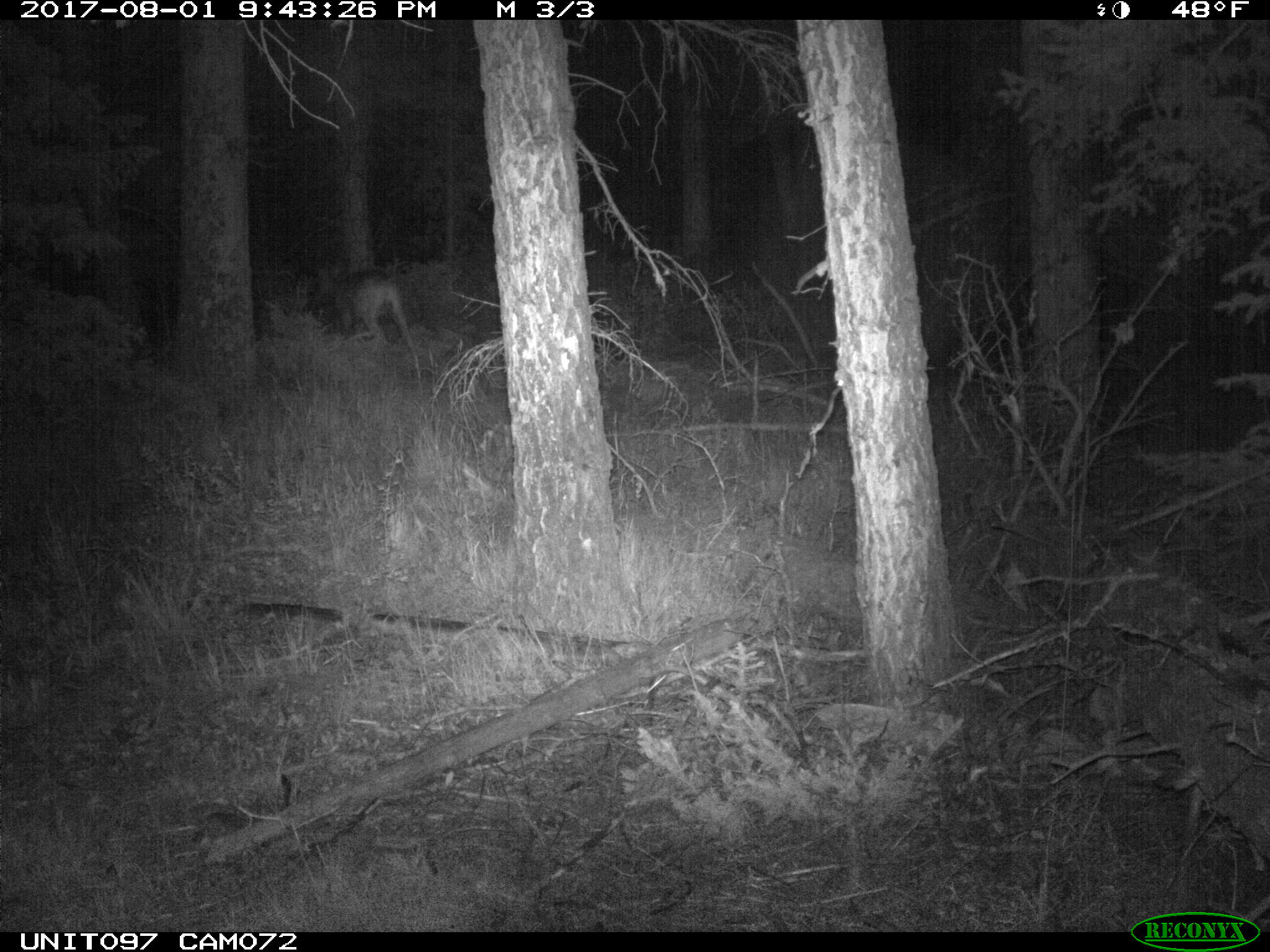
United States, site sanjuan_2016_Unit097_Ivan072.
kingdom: Animalia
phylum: Chordata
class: Mammalia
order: Artiodactyla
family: Cervidae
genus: Odocoileus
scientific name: Odocoileus hemionus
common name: mule deer